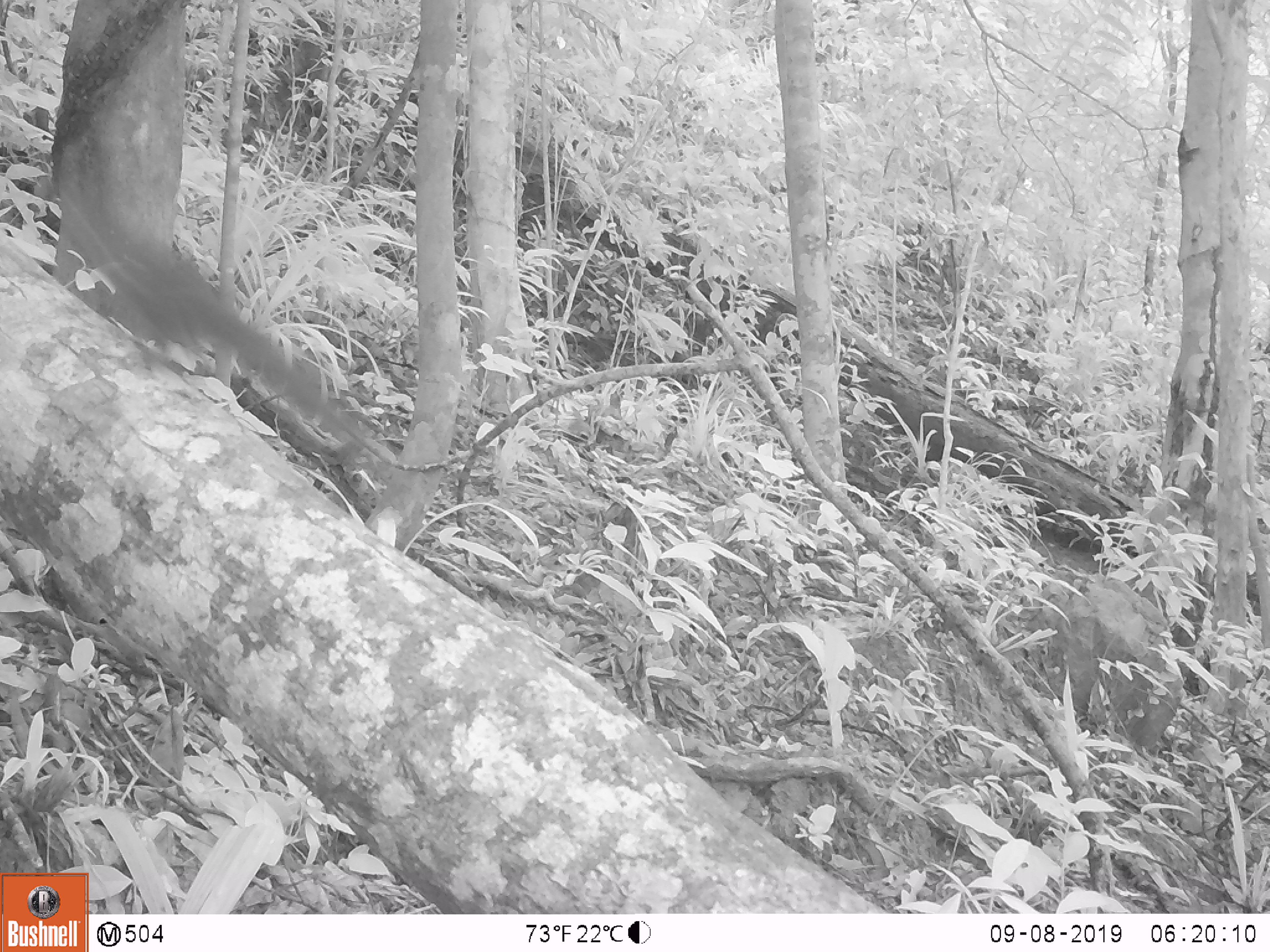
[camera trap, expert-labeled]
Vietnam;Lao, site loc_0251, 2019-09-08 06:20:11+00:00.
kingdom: Animalia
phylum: Chordata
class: Mammalia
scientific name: Mammalia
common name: mammal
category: unidentified small mammal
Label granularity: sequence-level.